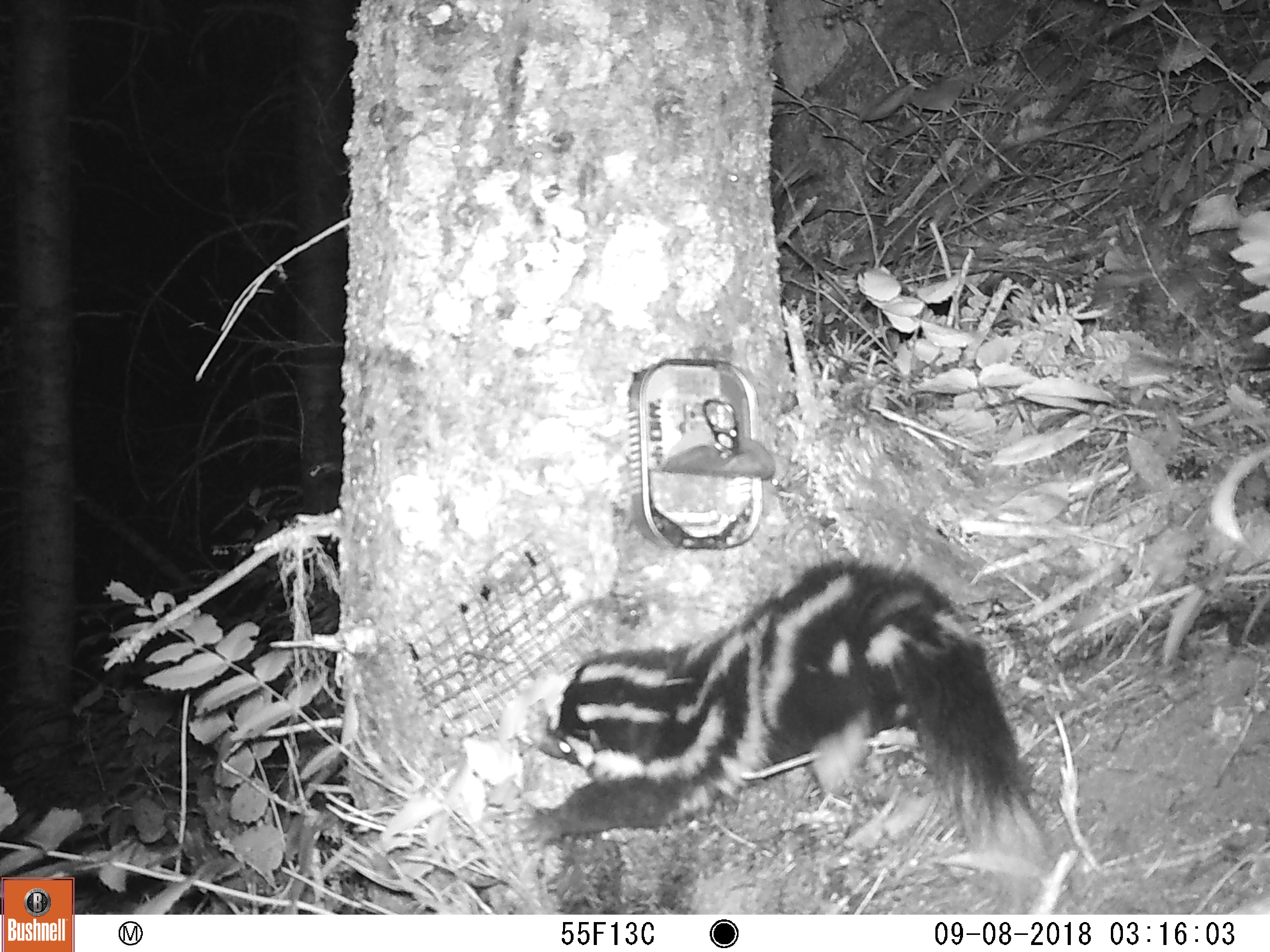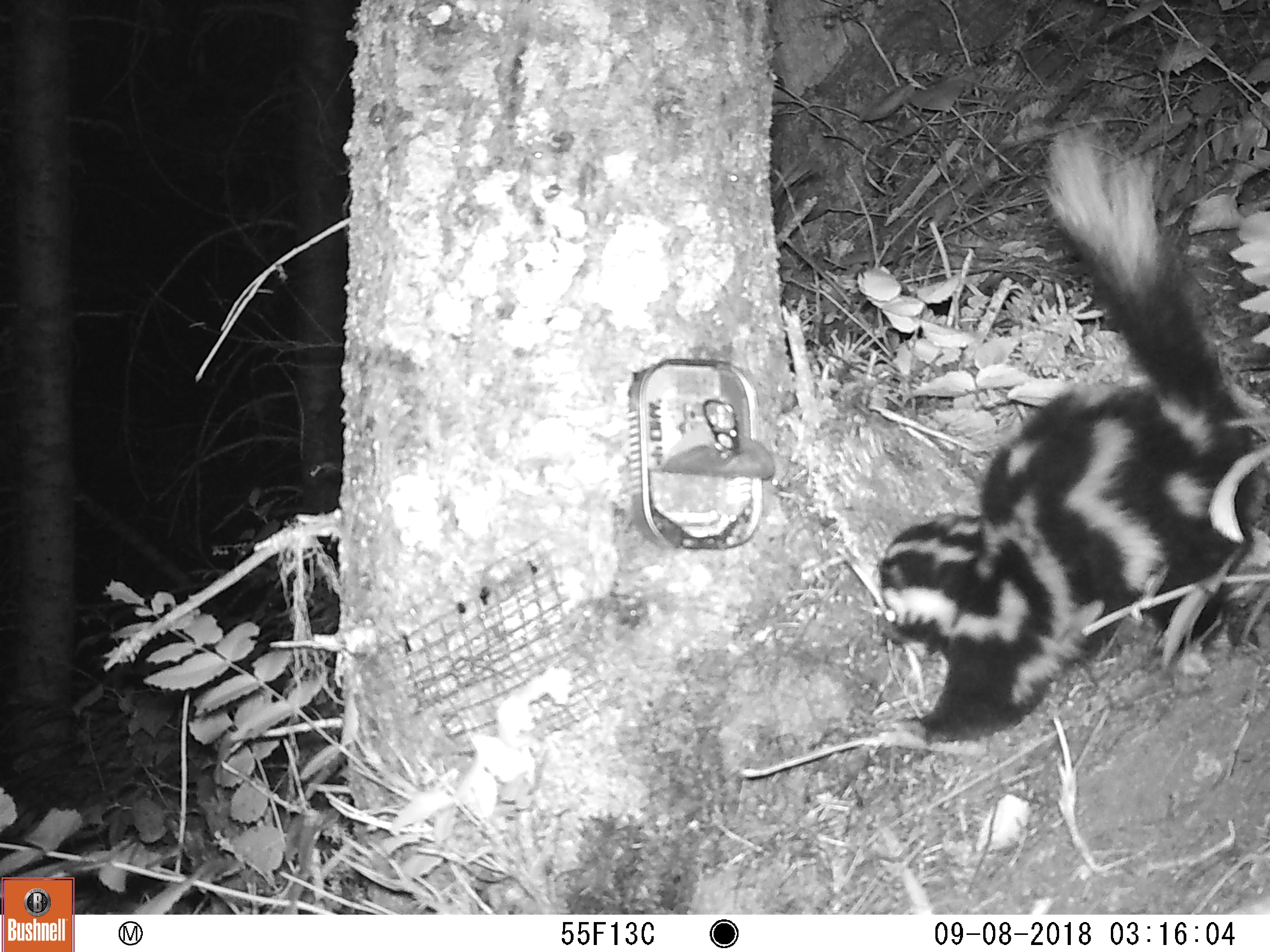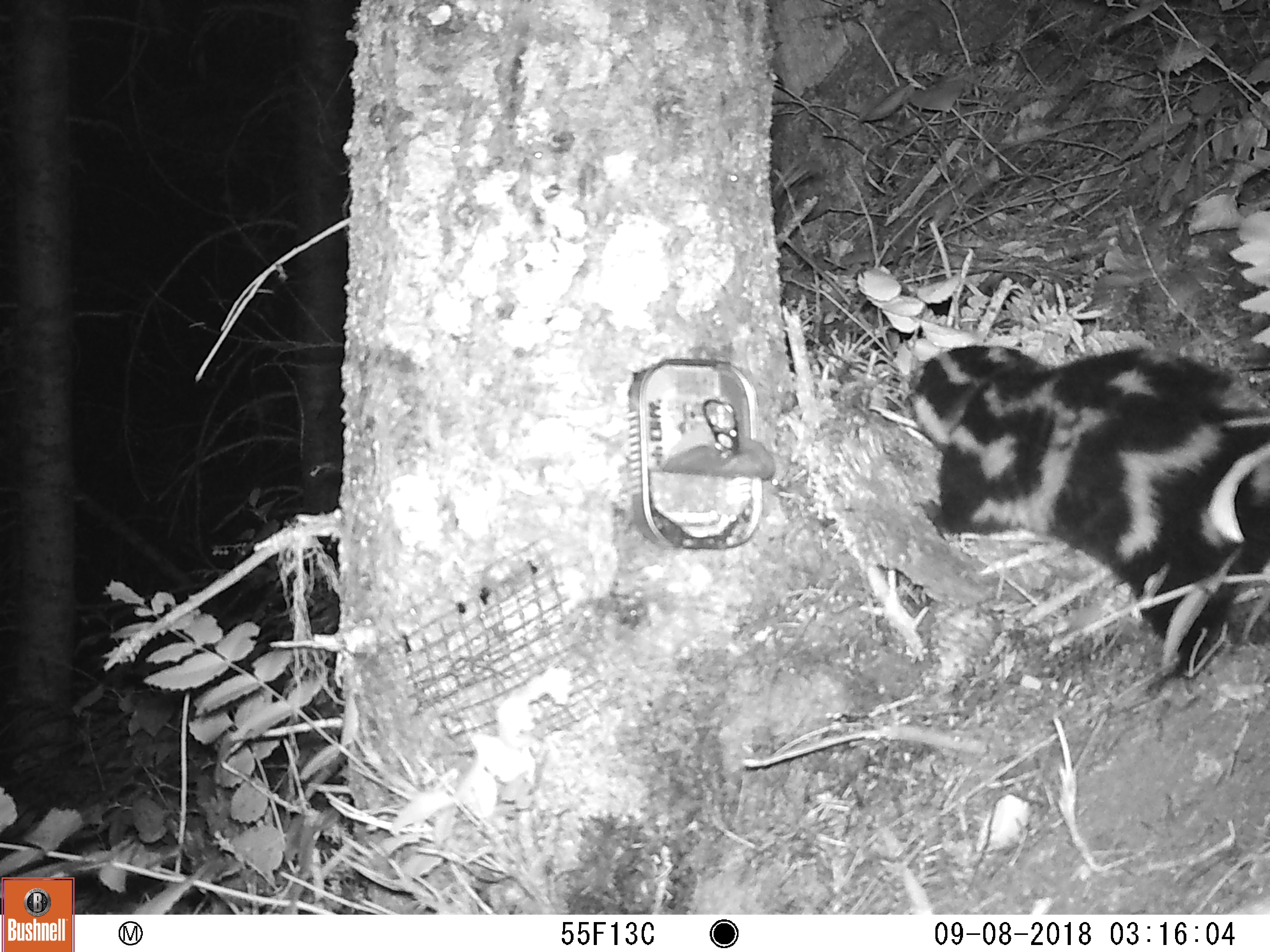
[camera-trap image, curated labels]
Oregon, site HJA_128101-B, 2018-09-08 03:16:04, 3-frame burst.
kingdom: Animalia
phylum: Chordata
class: Mammalia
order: Carnivora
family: Mephitidae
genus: Spilogale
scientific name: Spilogale gracilis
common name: western spotted skunk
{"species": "western spotted skunk (Spilogale gracilis)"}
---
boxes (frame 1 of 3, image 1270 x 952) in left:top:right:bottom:
western spotted skunk: 504:552:1068:894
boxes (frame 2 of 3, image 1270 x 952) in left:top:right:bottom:
western spotted skunk: 825:105:1263:763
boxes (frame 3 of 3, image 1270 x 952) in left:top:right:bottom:
western spotted skunk: 885:322:1263:724